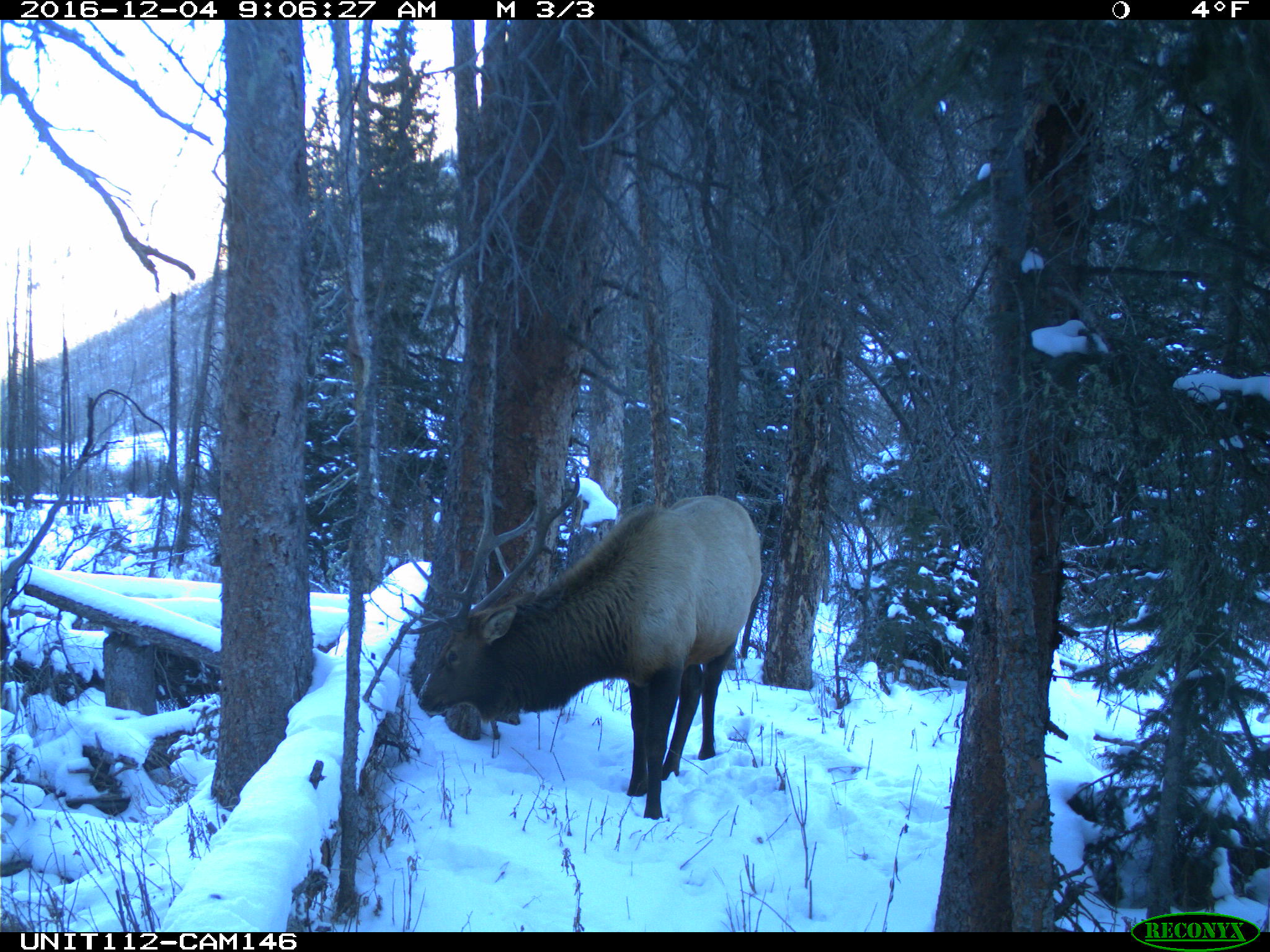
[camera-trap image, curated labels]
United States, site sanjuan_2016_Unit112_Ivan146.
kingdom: Animalia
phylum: Chordata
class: Mammalia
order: Artiodactyla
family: Cervidae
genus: Cervus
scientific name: Cervus elaphus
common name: red deer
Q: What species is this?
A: Cervus elaphus (red deer).